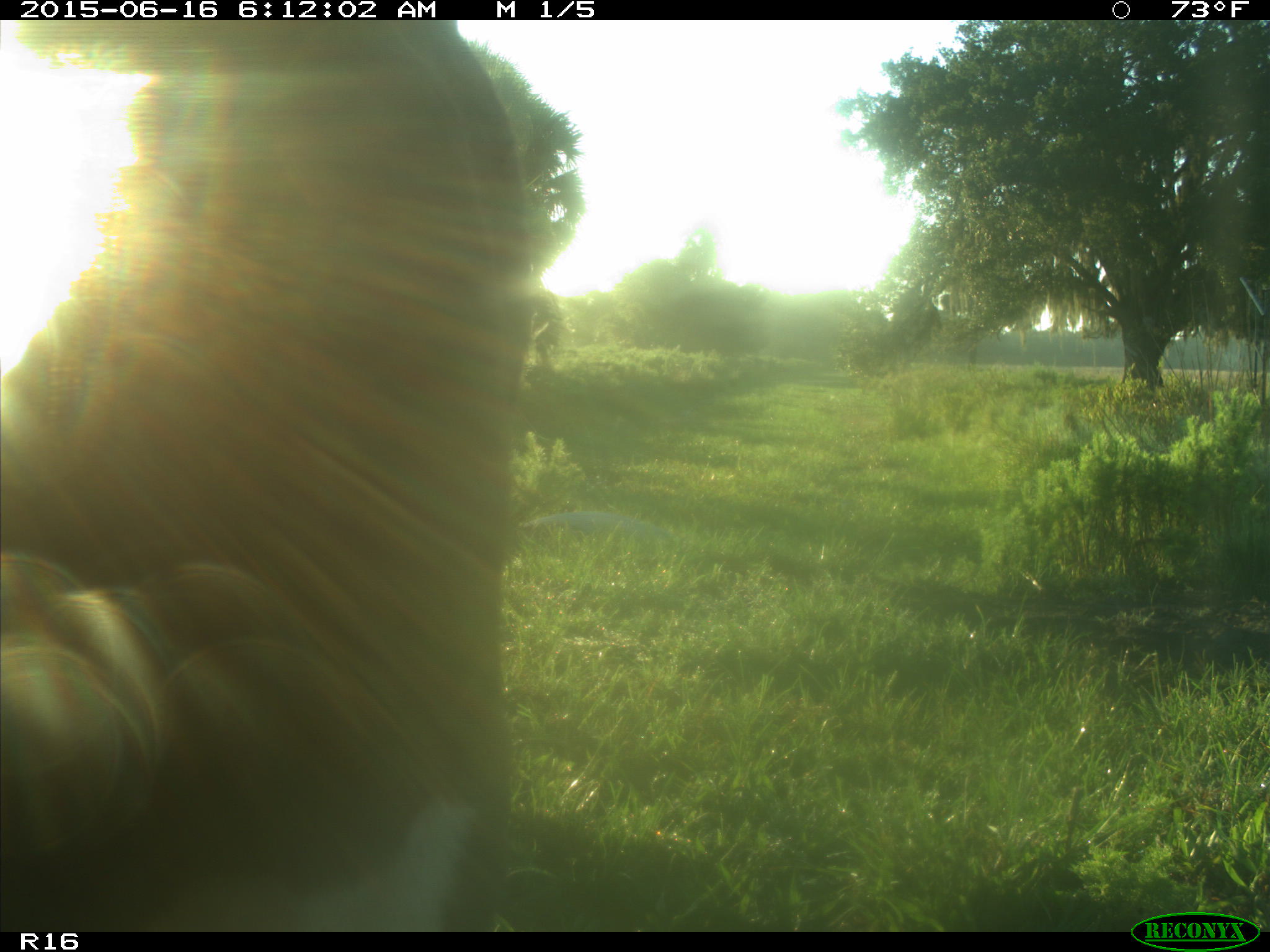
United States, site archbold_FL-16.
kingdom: Animalia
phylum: Chordata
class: Mammalia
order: Artiodactyla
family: Bovidae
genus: Bos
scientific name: Bos taurus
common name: domestic cow